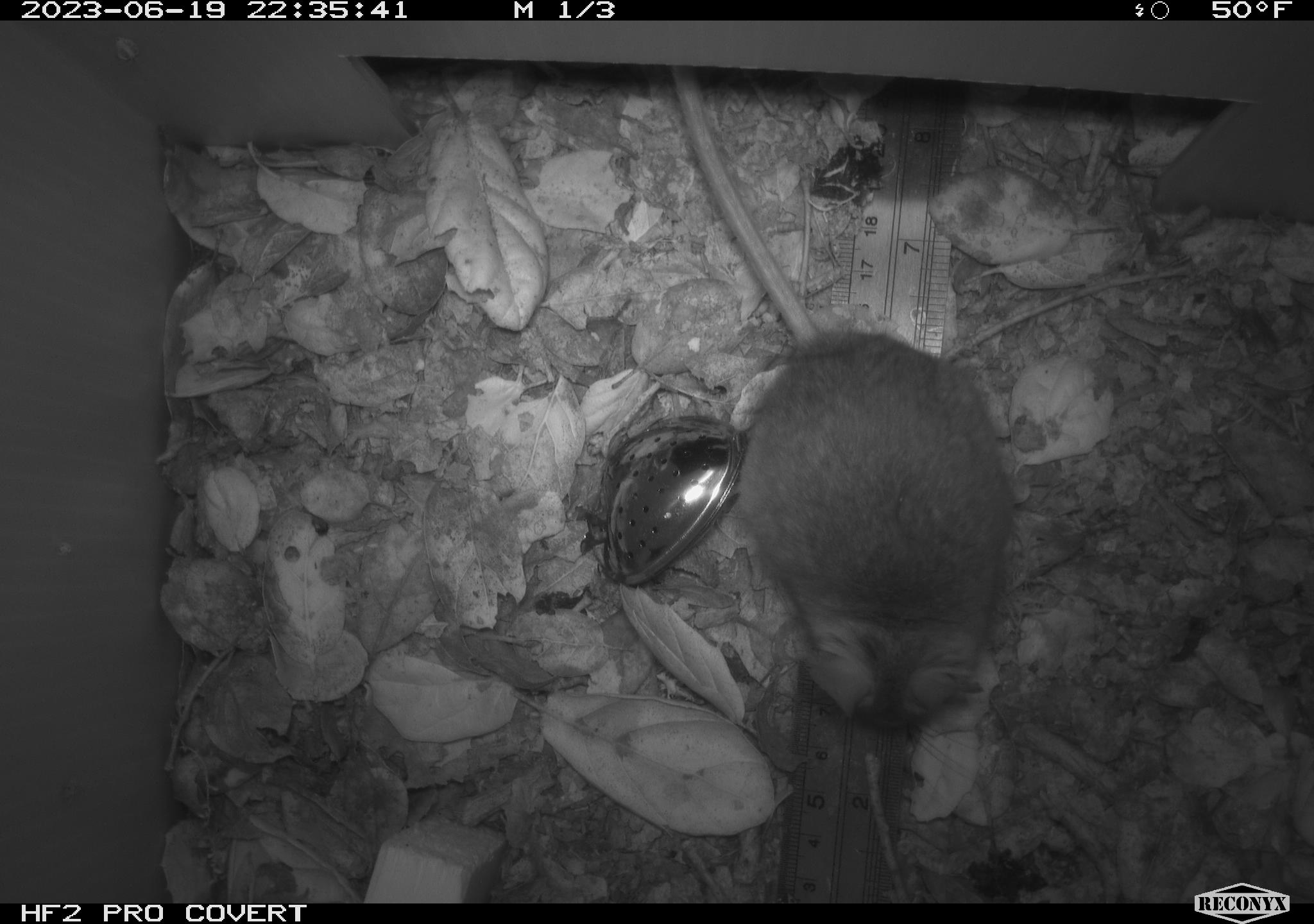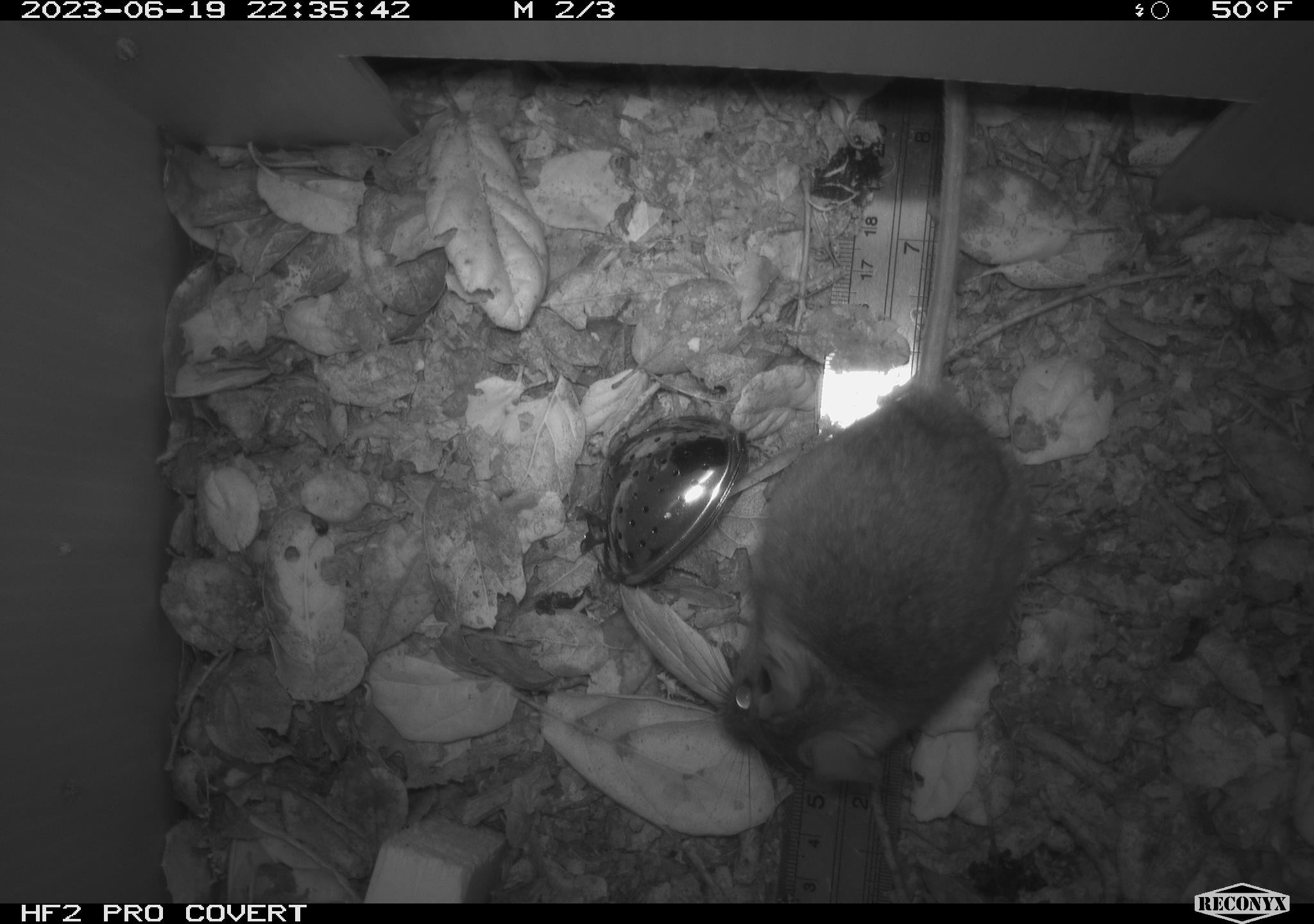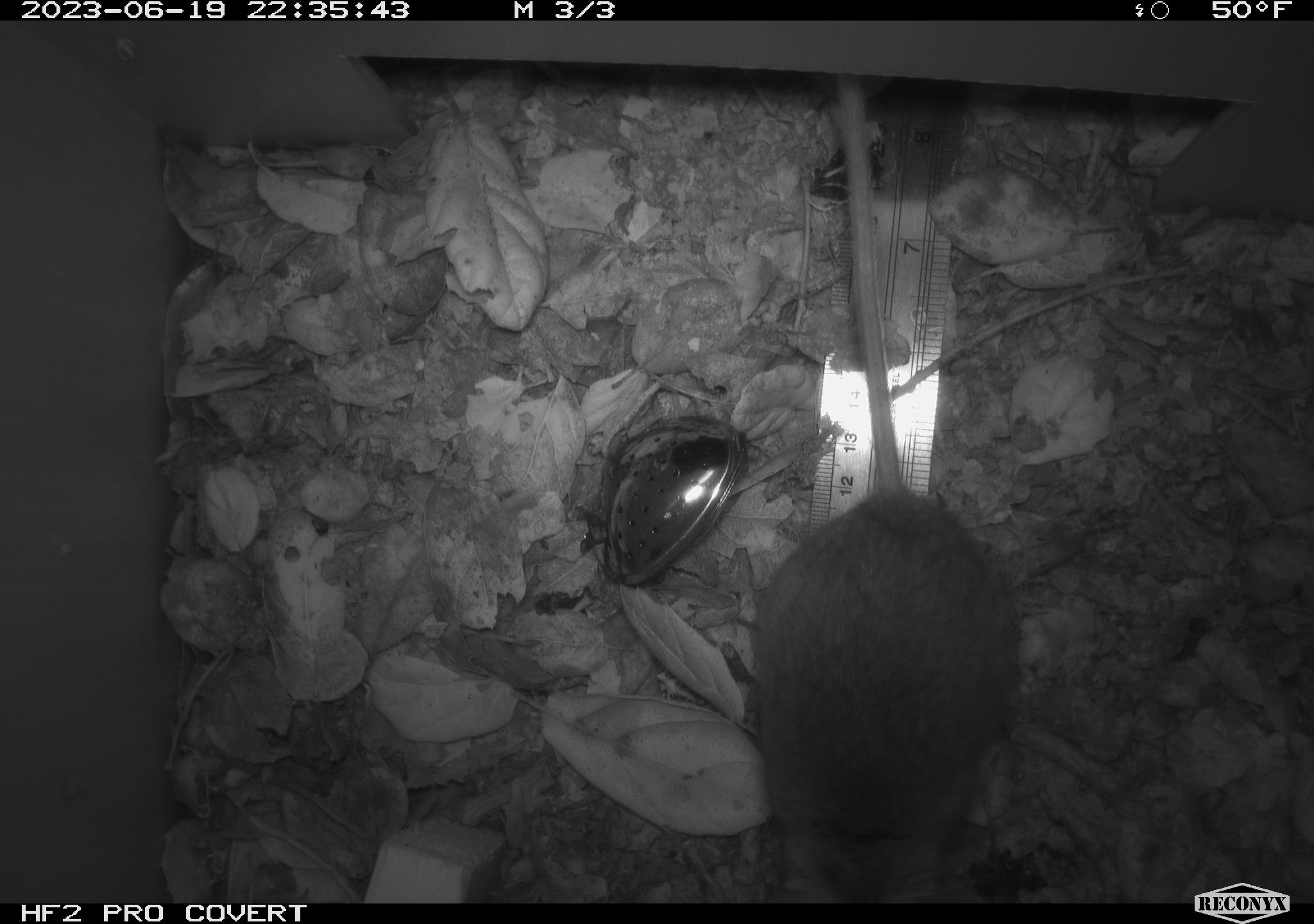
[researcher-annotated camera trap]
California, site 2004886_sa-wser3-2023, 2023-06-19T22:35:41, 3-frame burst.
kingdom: Animalia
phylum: Chordata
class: Mammalia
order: Rodentia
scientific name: Rodentia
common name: mouse species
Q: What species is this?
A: Mouse species (Rodentia).